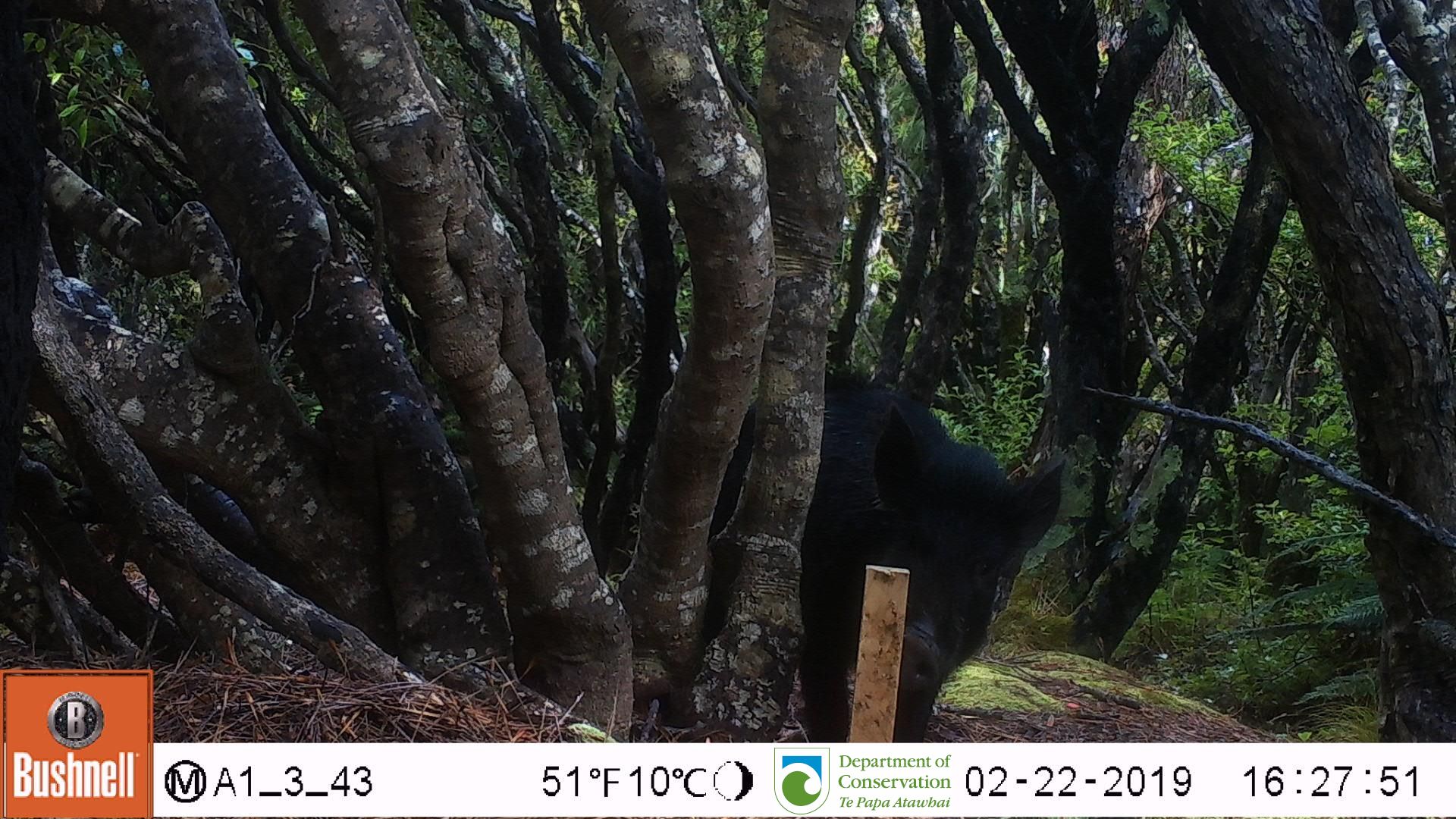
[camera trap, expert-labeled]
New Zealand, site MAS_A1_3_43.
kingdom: Animalia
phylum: Chordata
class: Mammalia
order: Artiodactyla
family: Suidae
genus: Sus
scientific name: Sus scrofa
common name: pig